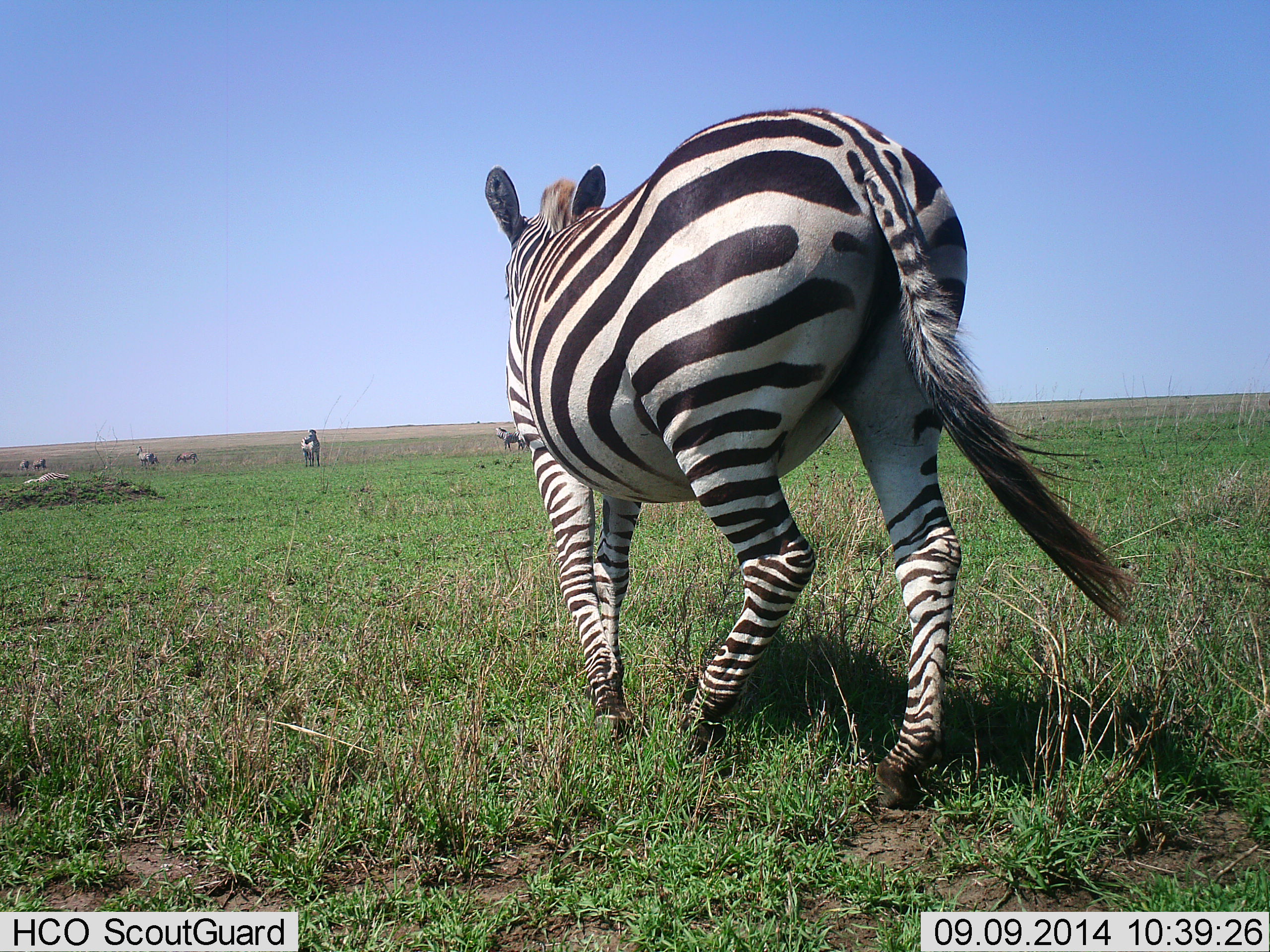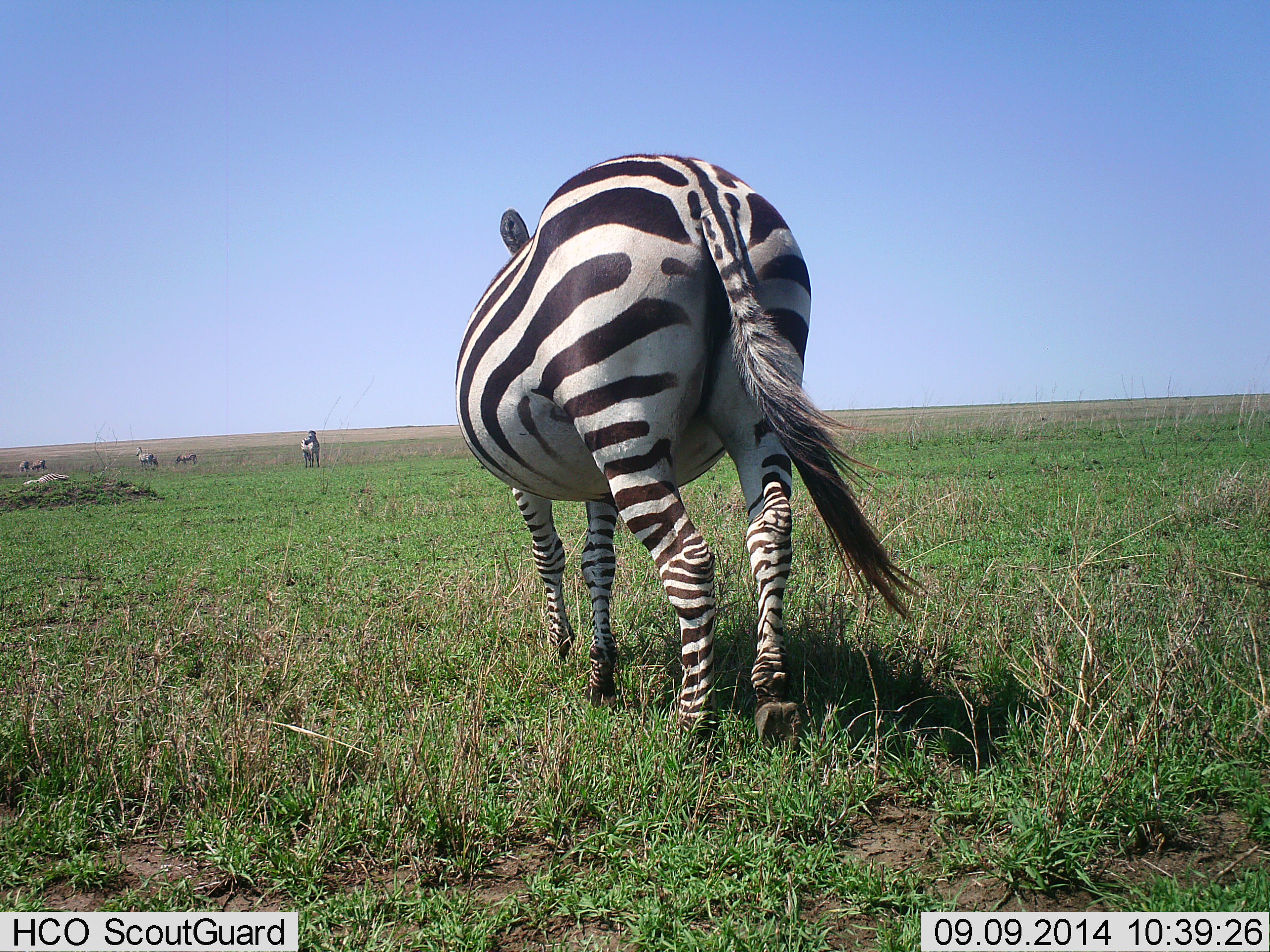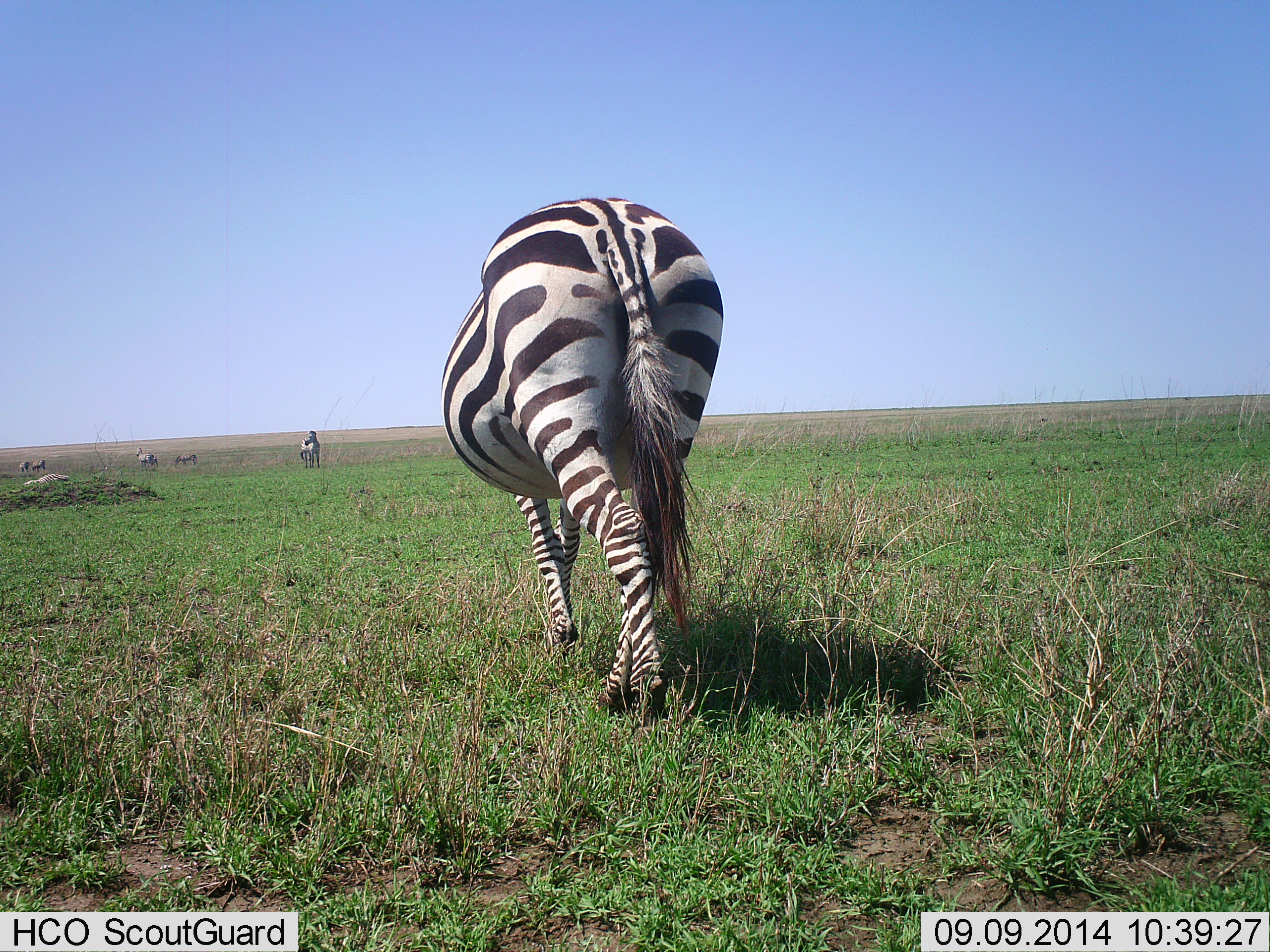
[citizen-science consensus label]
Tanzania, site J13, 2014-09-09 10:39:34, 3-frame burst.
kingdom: Animalia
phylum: Chordata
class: Mammalia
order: Perissodactyla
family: Equidae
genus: Equus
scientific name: Equus quagga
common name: plains zebra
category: zebra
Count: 6.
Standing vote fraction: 80%.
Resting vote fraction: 0%.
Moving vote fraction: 50%.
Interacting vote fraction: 0%.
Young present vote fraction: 0%.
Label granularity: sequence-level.